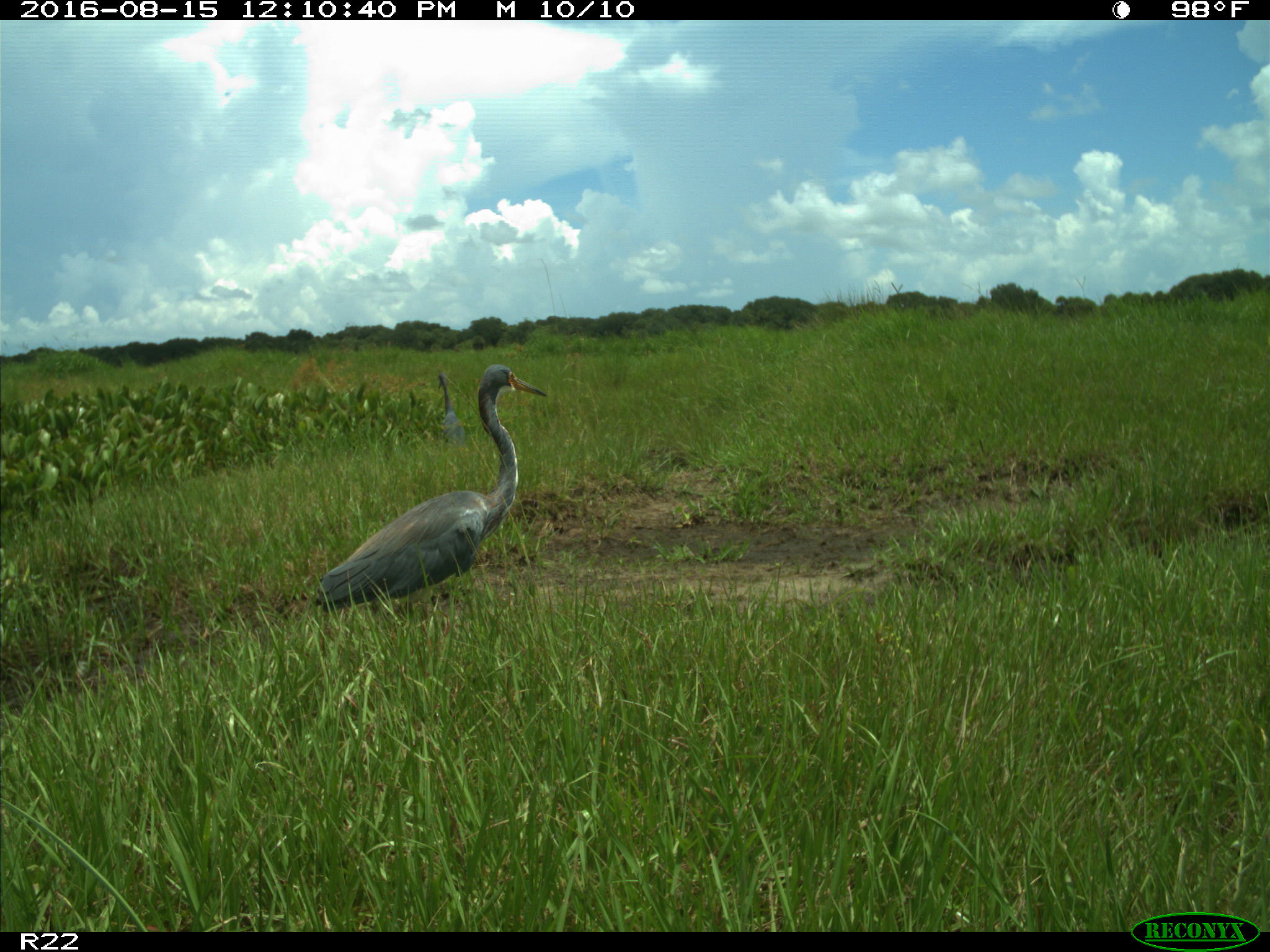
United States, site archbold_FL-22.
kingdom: Animalia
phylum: Chordata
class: Aves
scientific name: Aves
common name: birds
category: unidentified bird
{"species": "unidentified bird (birds) (Aves)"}